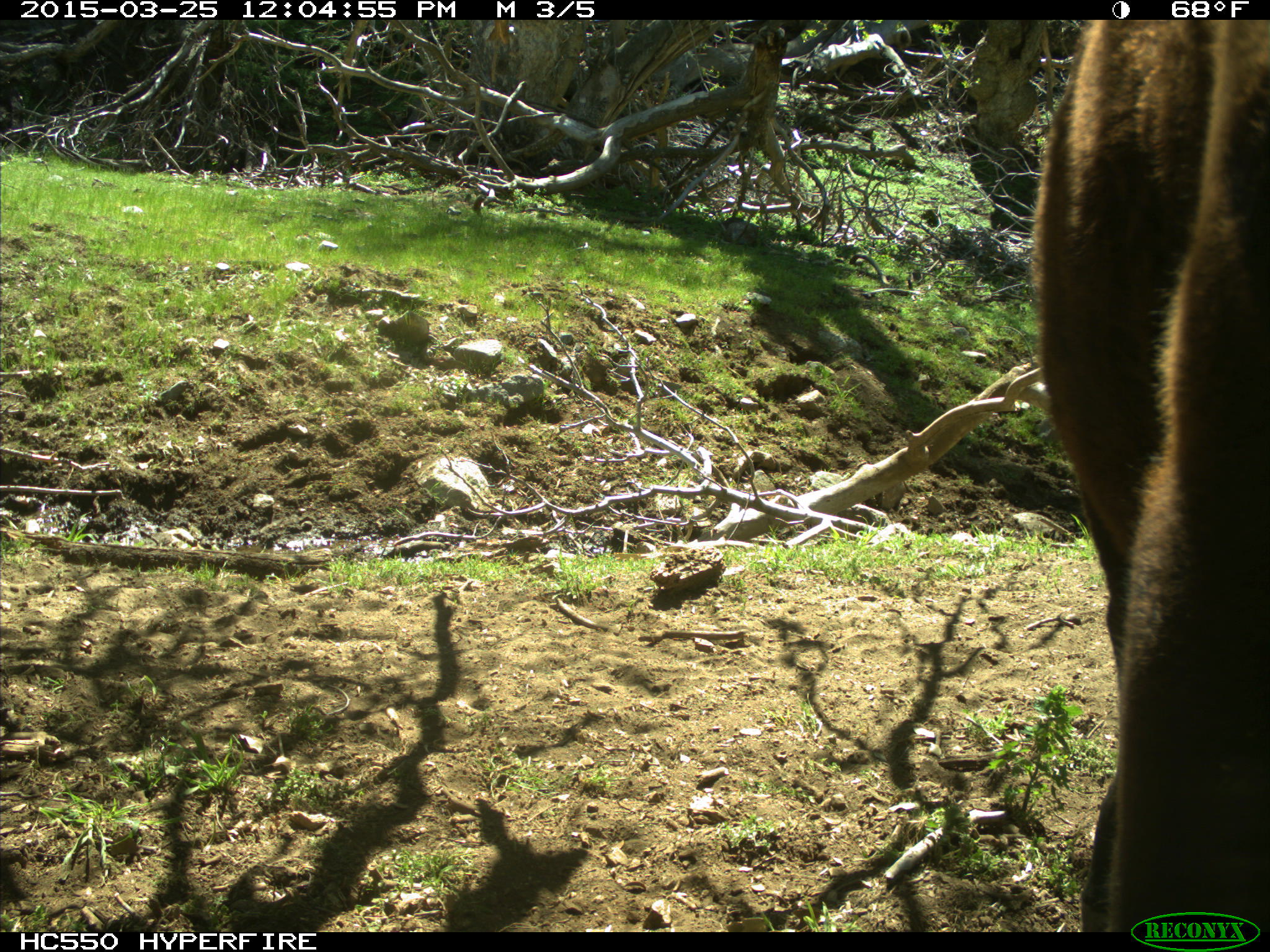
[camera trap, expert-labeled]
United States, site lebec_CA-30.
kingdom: Animalia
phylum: Chordata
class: Mammalia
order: Artiodactyla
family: Bovidae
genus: Bos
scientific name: Bos taurus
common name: domestic cow